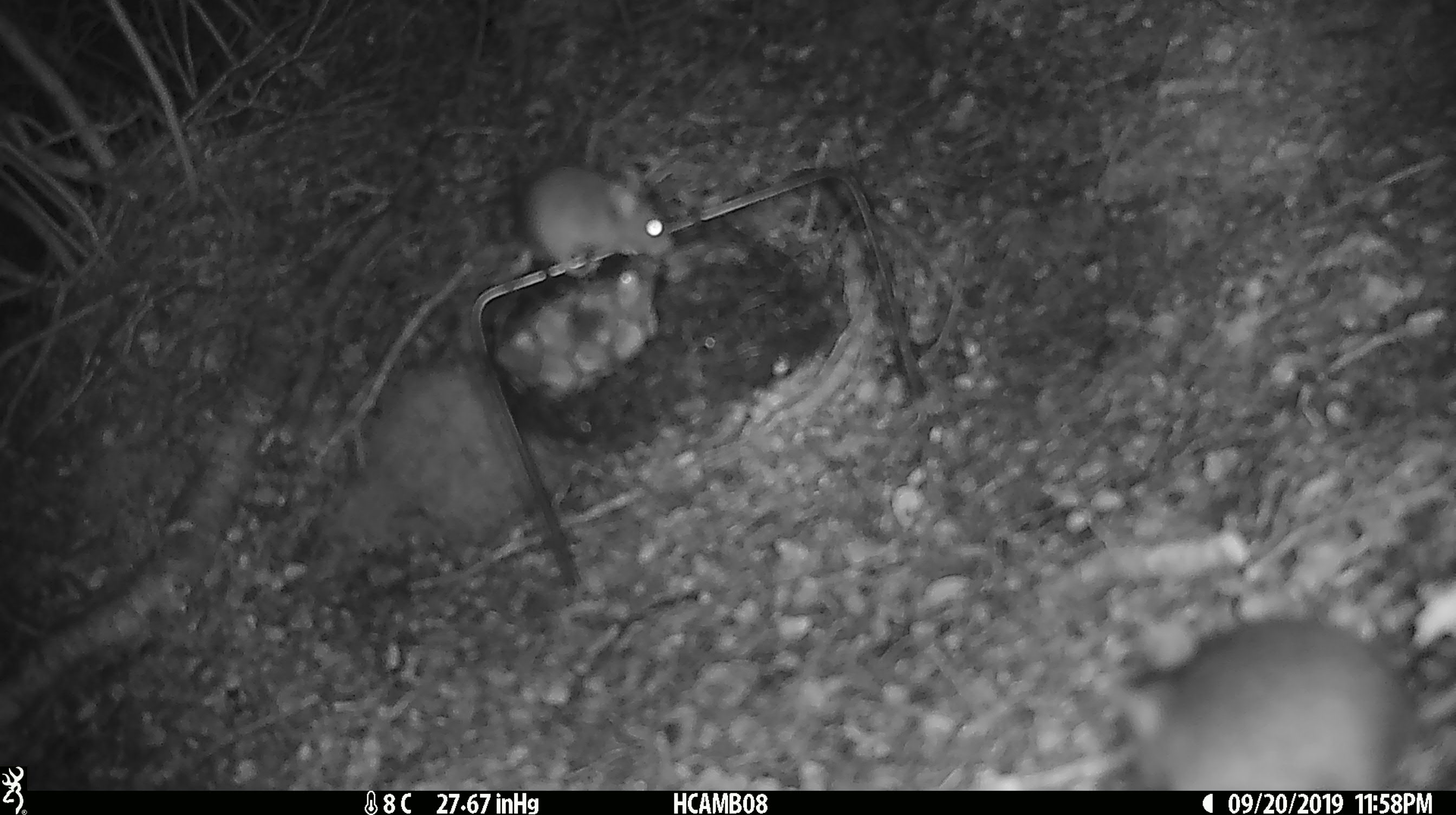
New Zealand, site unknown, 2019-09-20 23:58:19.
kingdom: Animalia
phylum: Chordata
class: Mammalia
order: Rodentia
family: Muridae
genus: Mus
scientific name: Mus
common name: mouse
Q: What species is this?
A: Mouse (Mus).